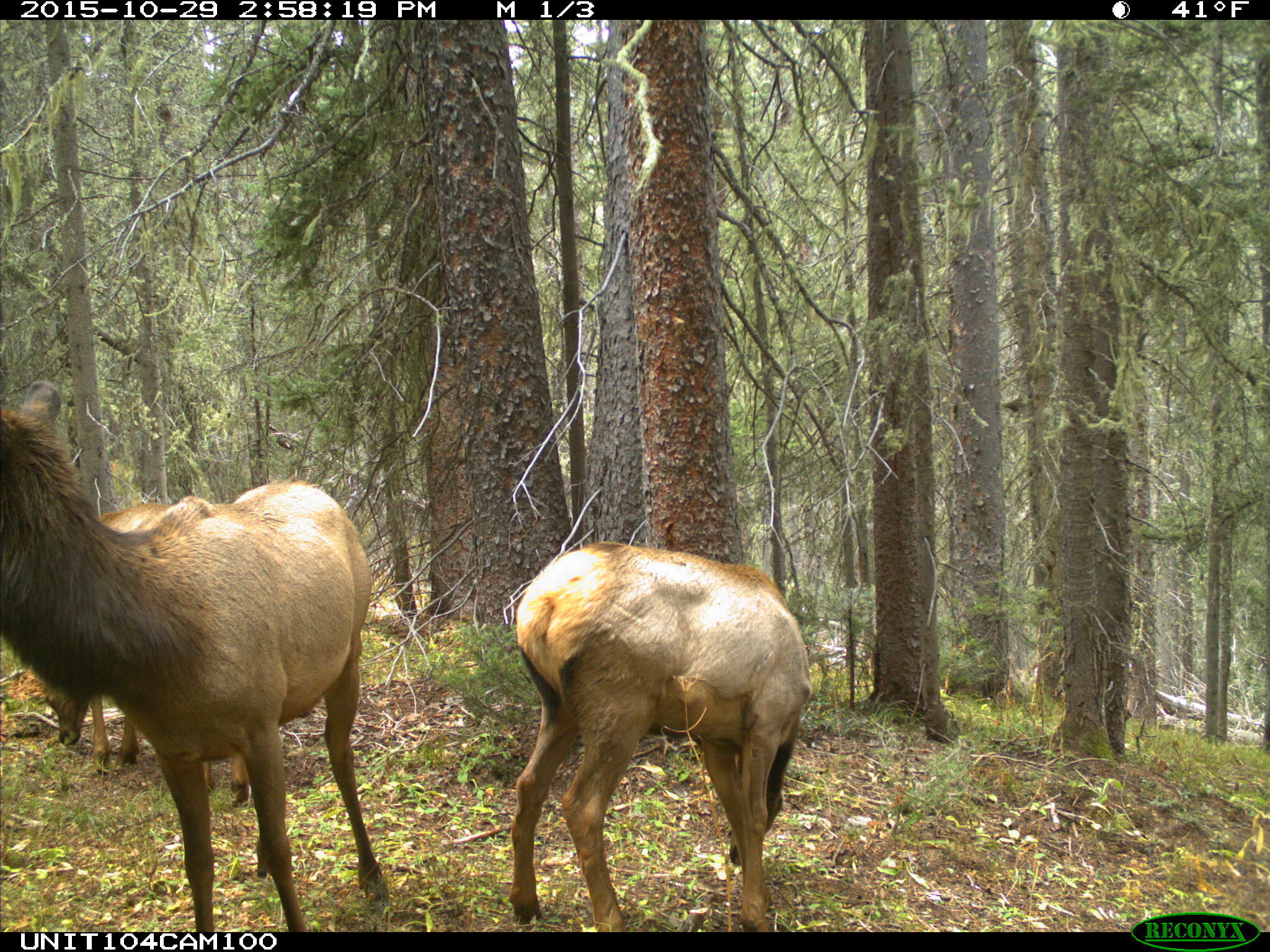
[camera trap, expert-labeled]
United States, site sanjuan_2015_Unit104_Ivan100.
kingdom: Animalia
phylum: Chordata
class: Mammalia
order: Artiodactyla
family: Cervidae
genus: Cervus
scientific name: Cervus elaphus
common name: red deer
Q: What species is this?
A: Cervus elaphus (red deer).